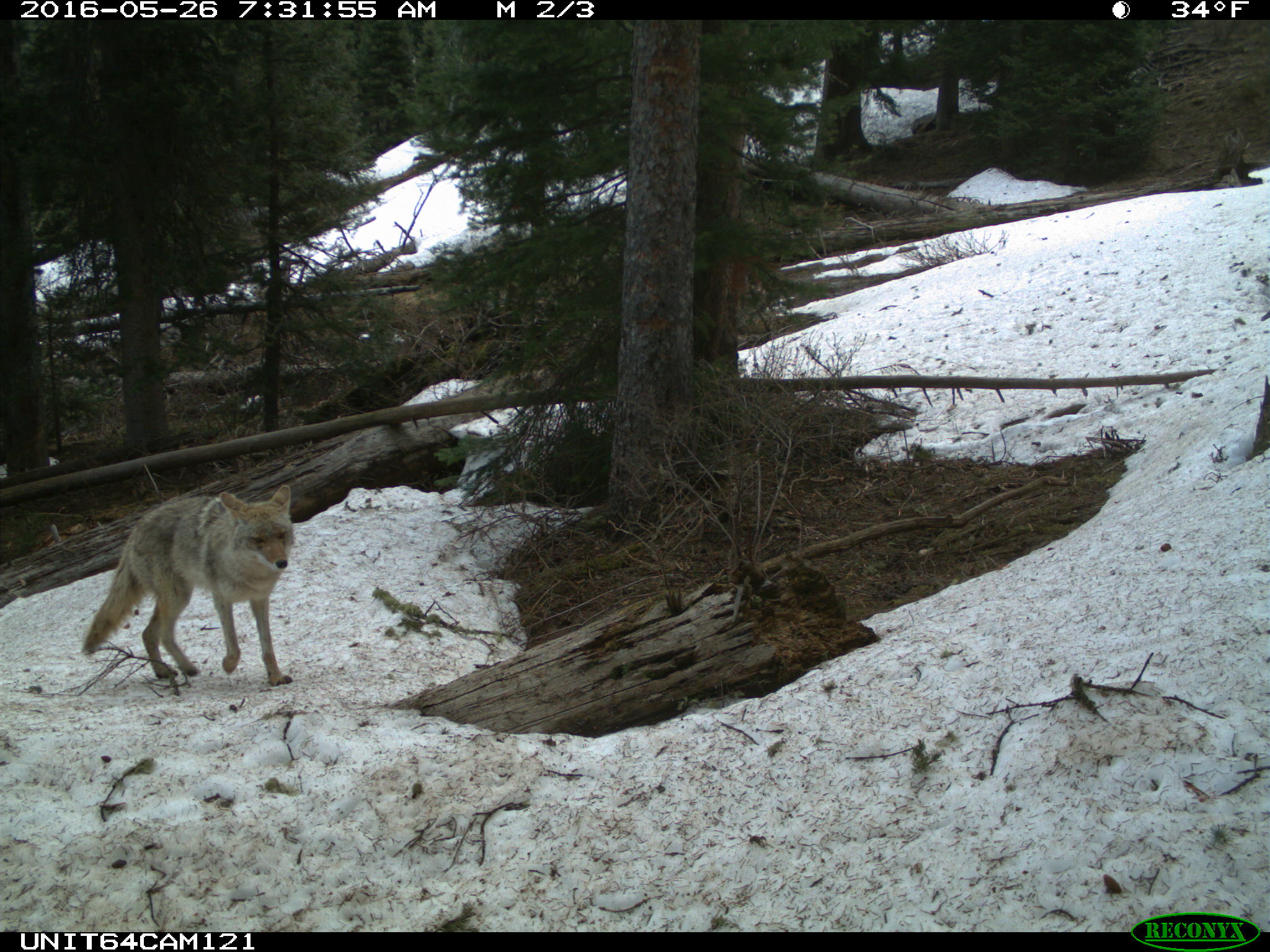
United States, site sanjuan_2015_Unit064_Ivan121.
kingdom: Animalia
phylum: Chordata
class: Mammalia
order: Carnivora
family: Canidae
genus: Canis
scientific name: Canis latrans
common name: coyote